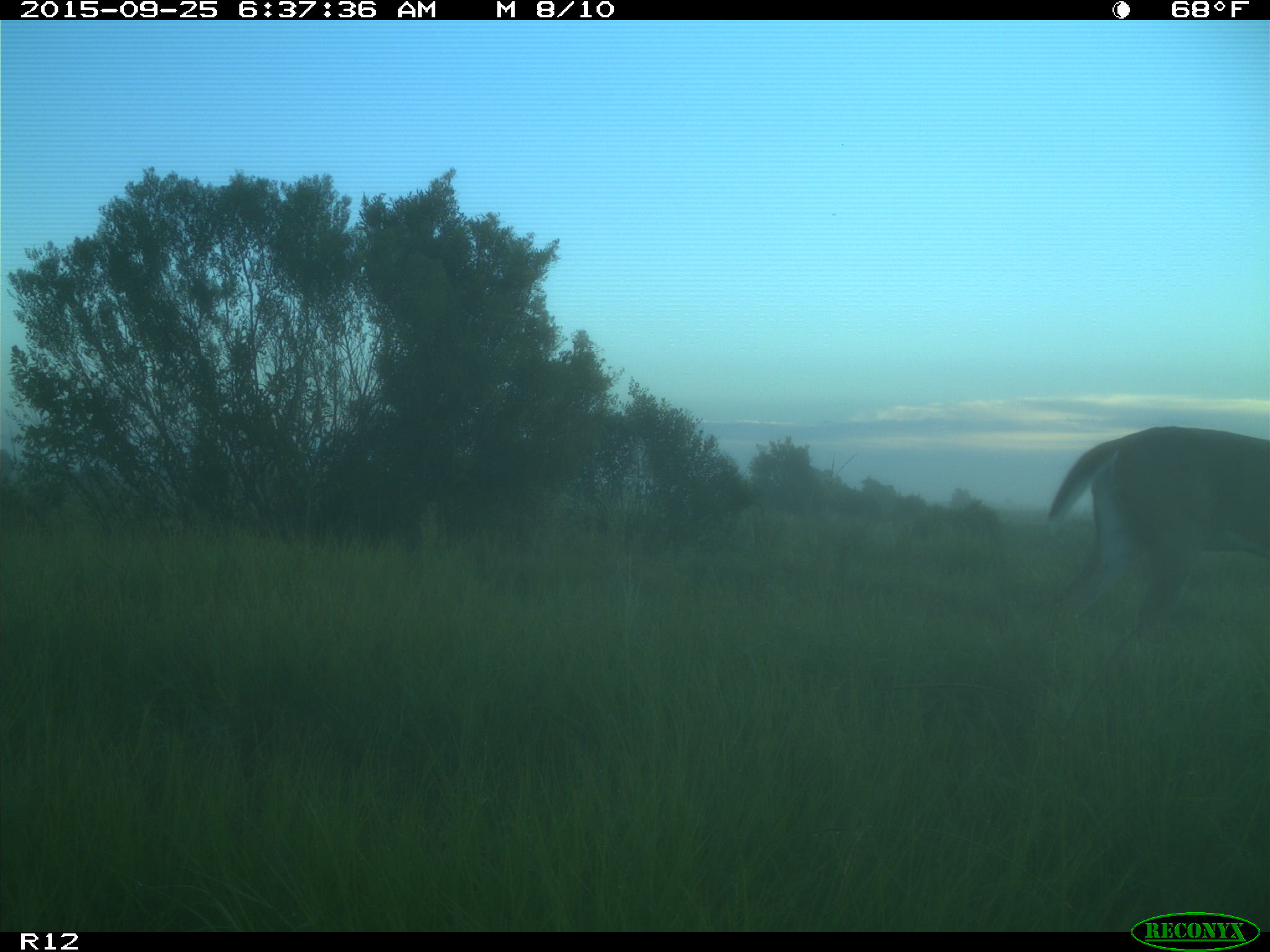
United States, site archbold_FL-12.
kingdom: Animalia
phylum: Chordata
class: Mammalia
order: Artiodactyla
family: Cervidae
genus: Odocoileus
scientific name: Odocoileus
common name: deer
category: unidentified deer